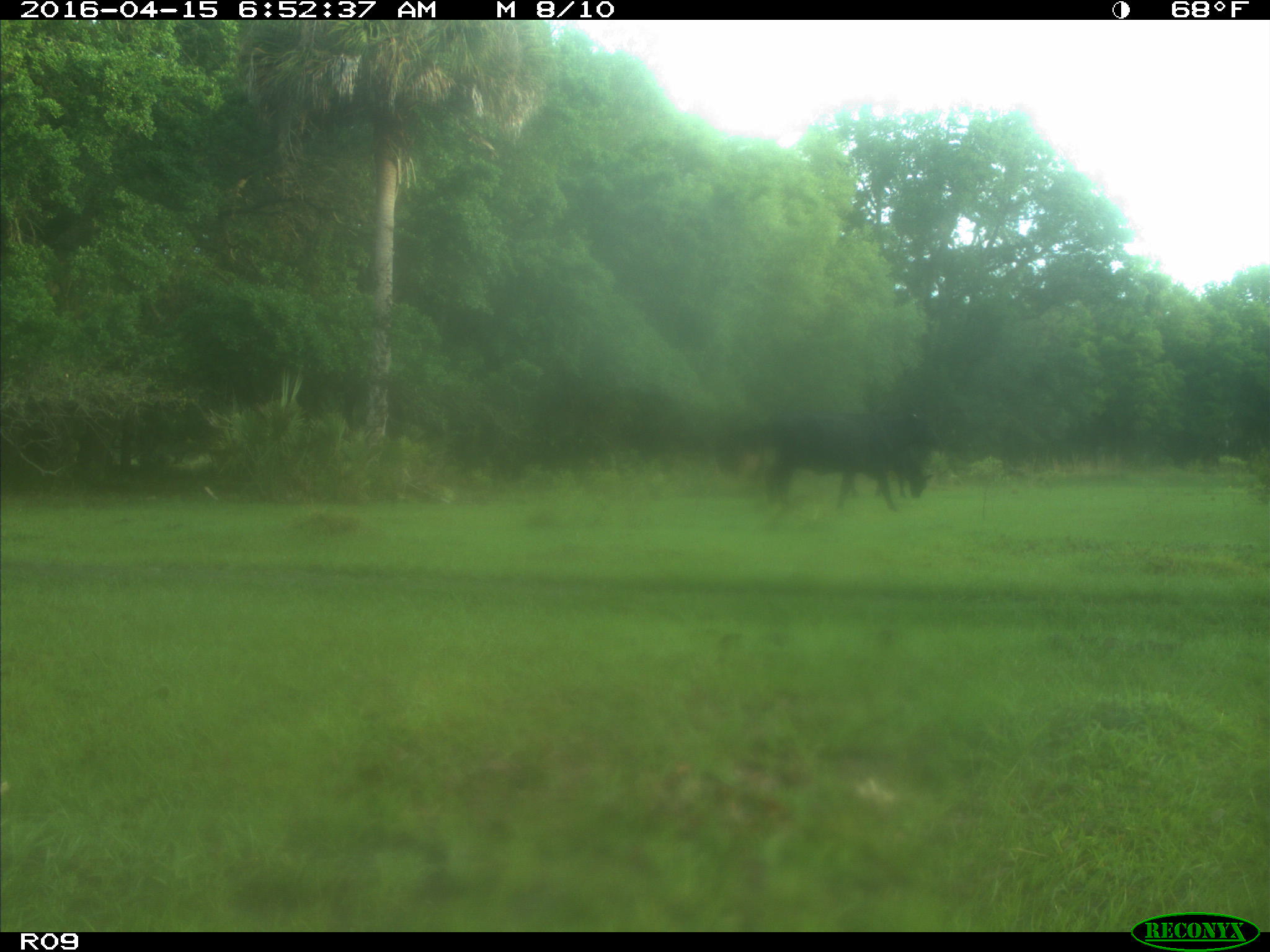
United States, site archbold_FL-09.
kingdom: Animalia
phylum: Chordata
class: Mammalia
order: Artiodactyla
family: Bovidae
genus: Bos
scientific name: Bos taurus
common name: domestic cow